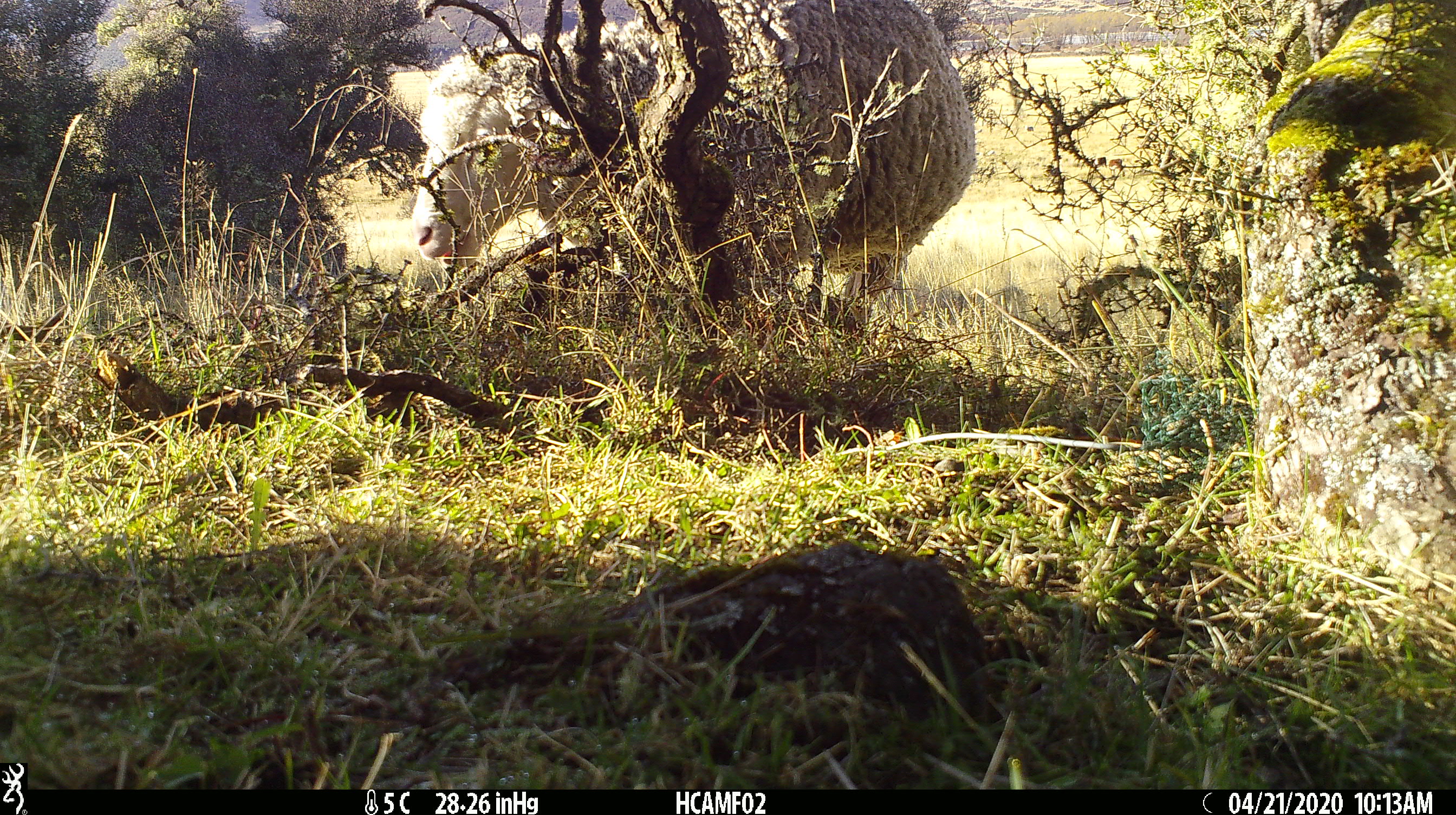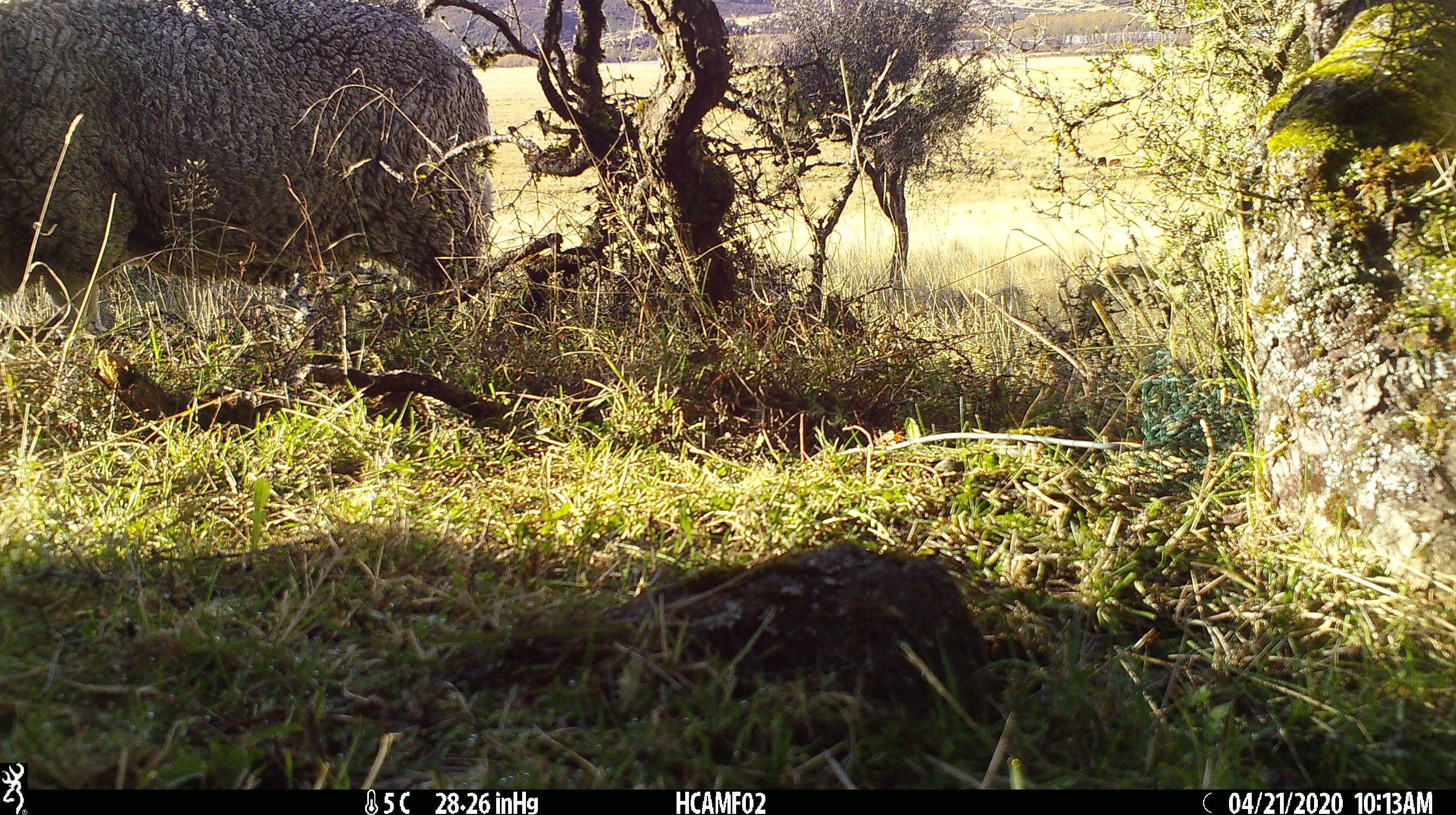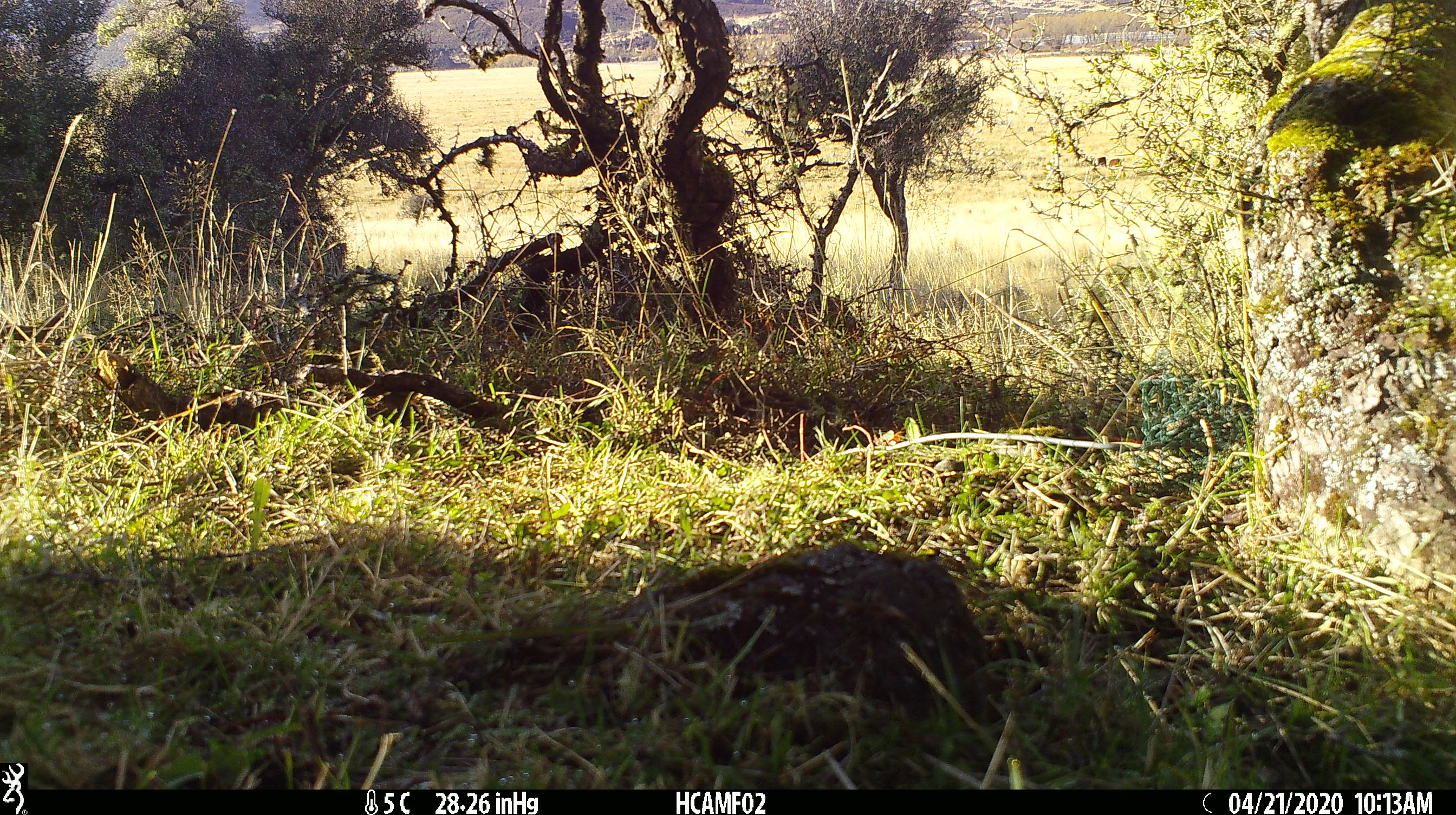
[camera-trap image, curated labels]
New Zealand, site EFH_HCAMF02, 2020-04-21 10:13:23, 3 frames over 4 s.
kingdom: Animalia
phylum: Chordata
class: Mammalia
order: Artiodactyla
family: Bovidae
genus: Ovis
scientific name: Ovis aries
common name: domestic sheep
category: sheep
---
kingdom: Animalia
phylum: Chordata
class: Mammalia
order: Artiodactyla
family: Bovidae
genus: Bos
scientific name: Bos taurus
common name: domestic cow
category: cow